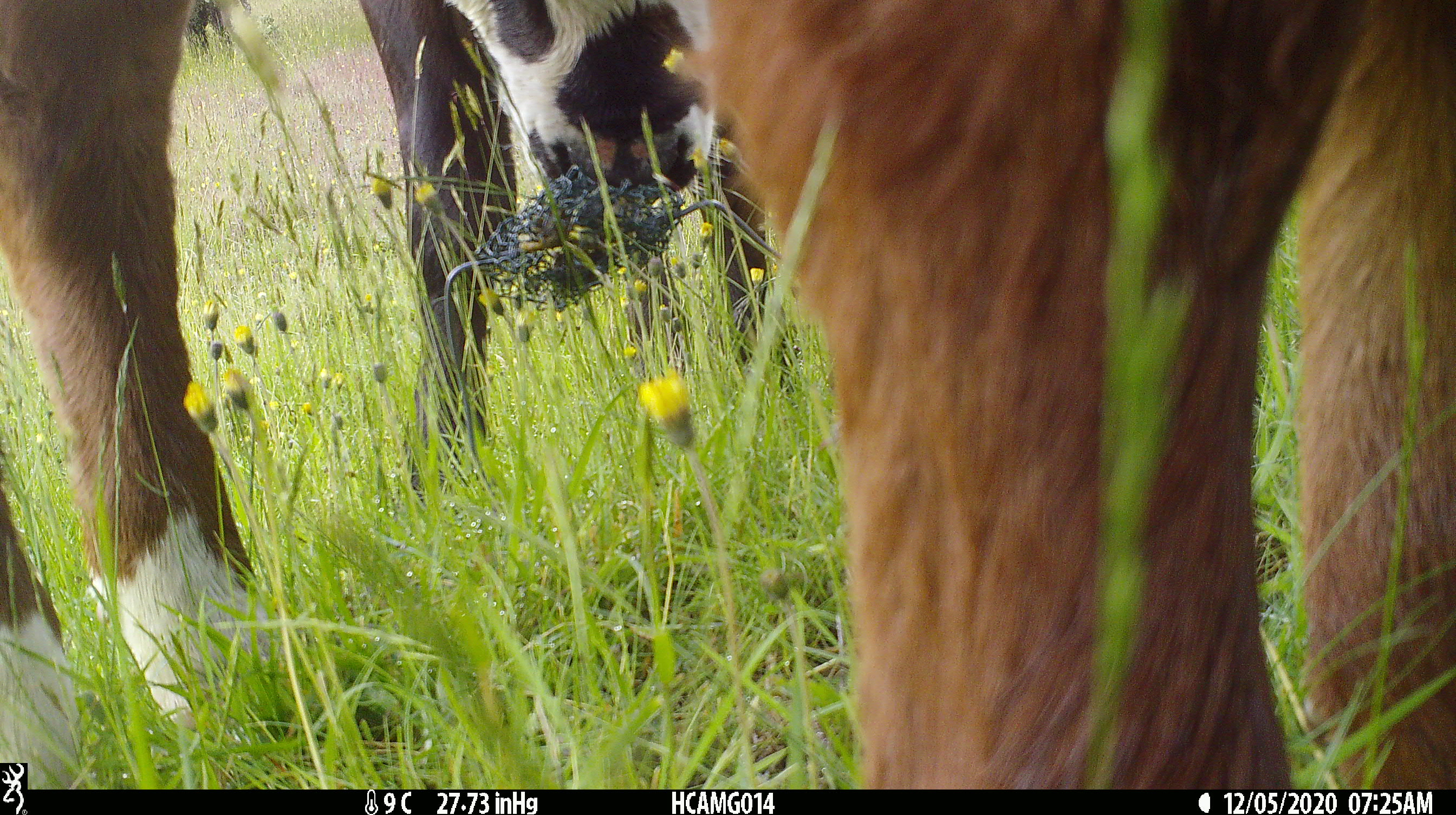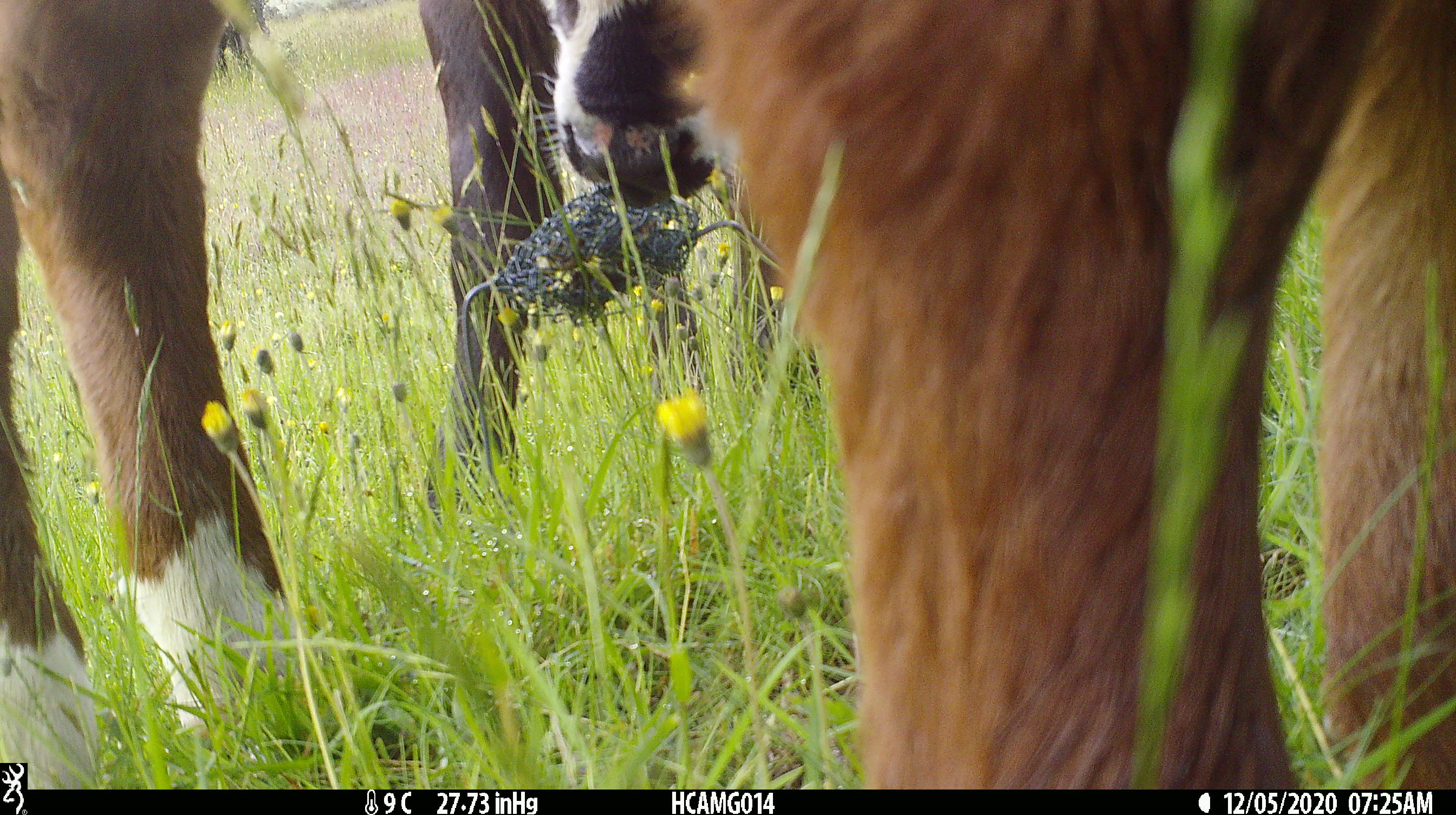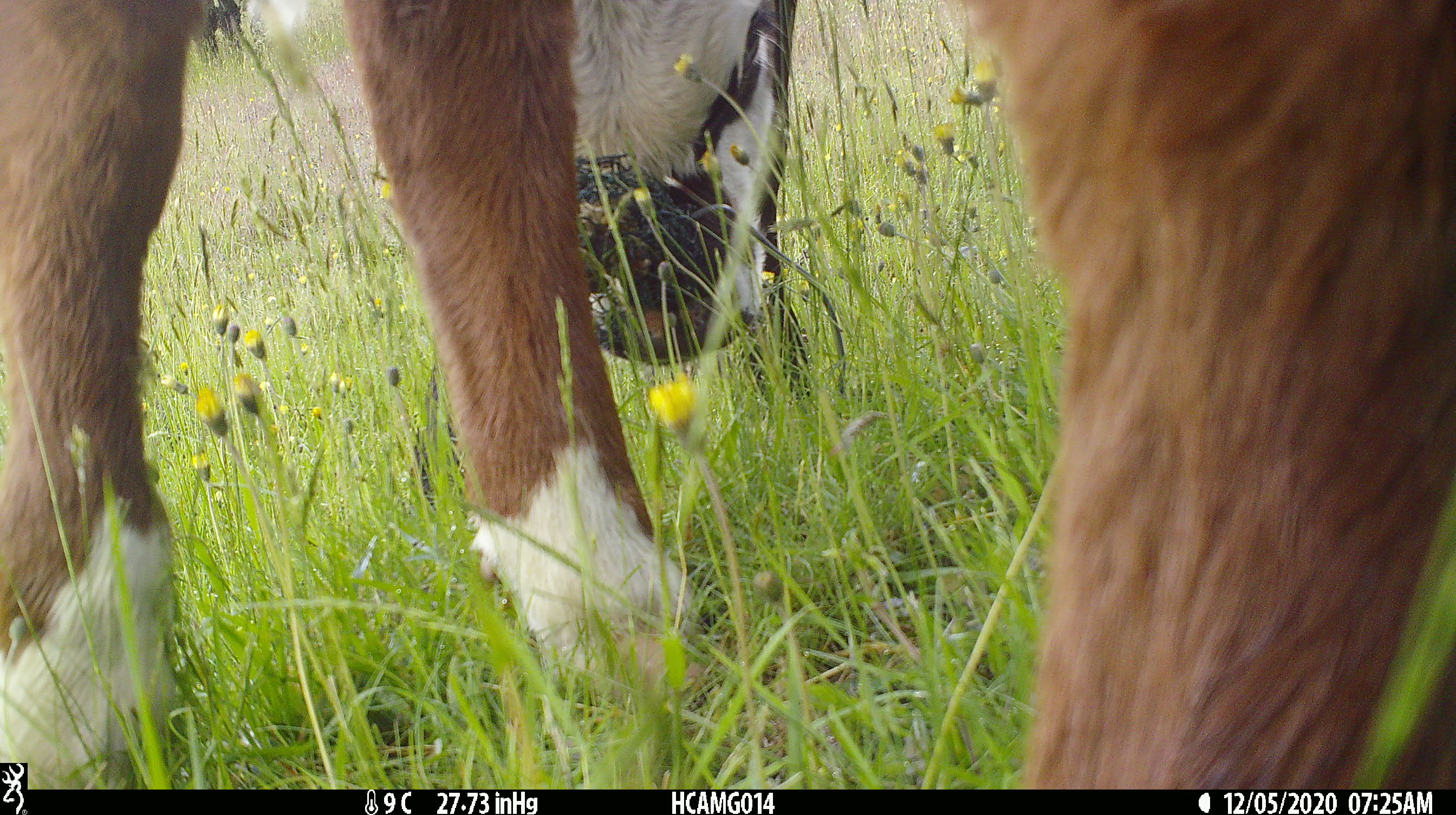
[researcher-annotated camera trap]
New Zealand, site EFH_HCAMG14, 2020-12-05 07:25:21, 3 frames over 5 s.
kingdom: Animalia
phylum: Chordata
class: Mammalia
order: Artiodactyla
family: Bovidae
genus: Bos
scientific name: Bos taurus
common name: domestic cow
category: cow